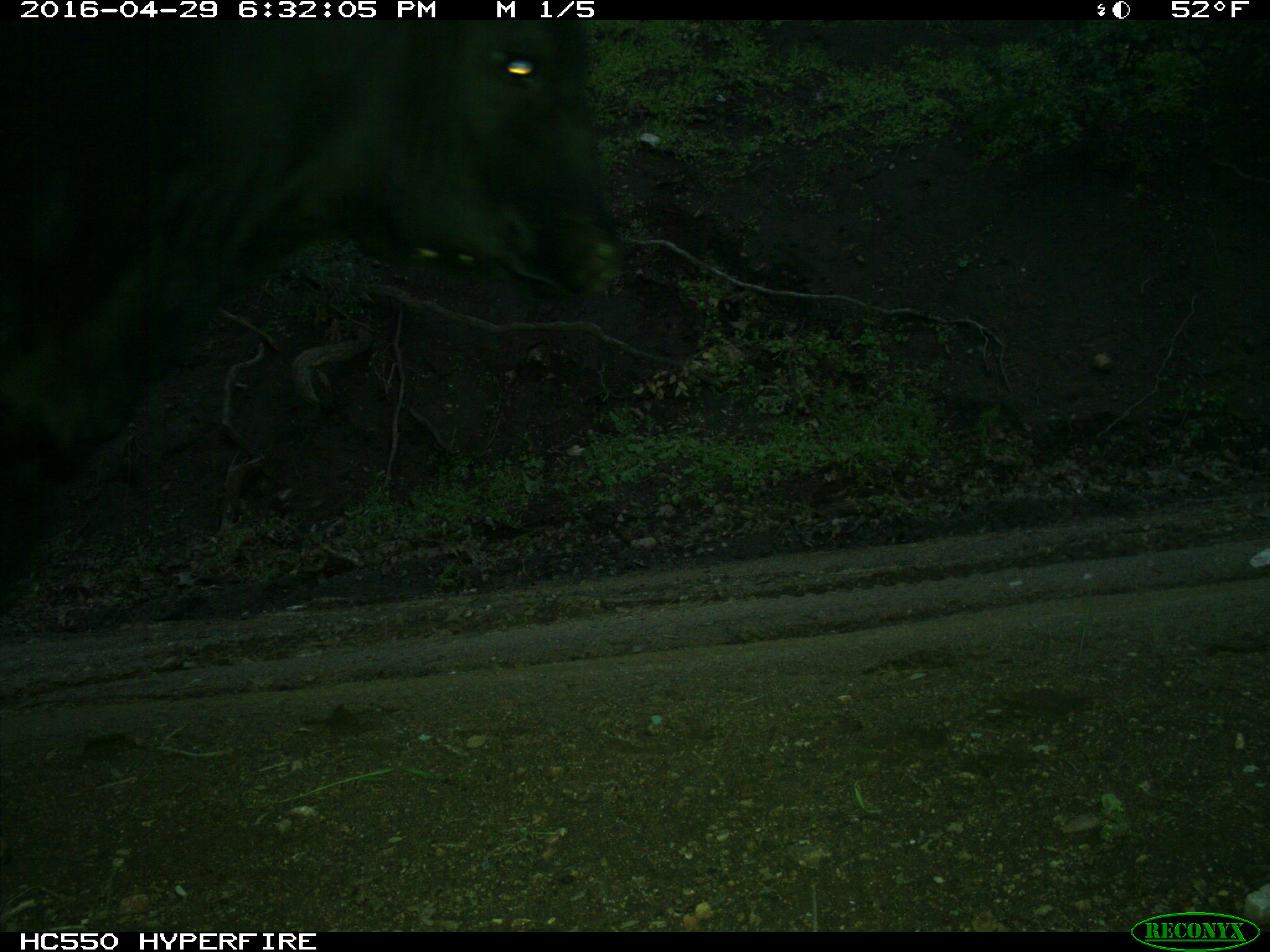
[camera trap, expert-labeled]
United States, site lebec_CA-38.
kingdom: Animalia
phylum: Chordata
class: Mammalia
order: Artiodactyla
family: Bovidae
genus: Bos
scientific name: Bos taurus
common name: domestic cow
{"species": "Bos taurus (domestic cow)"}